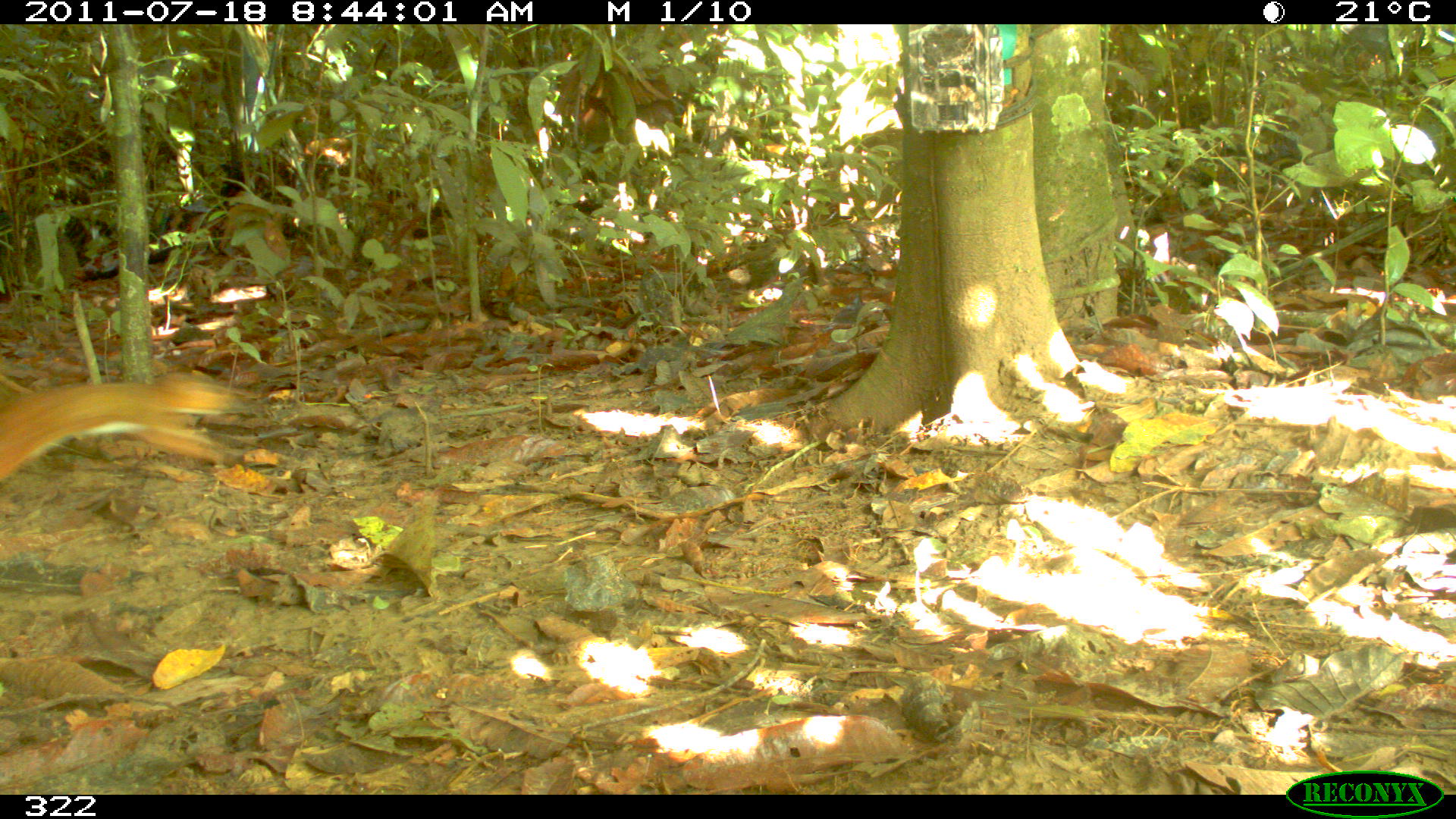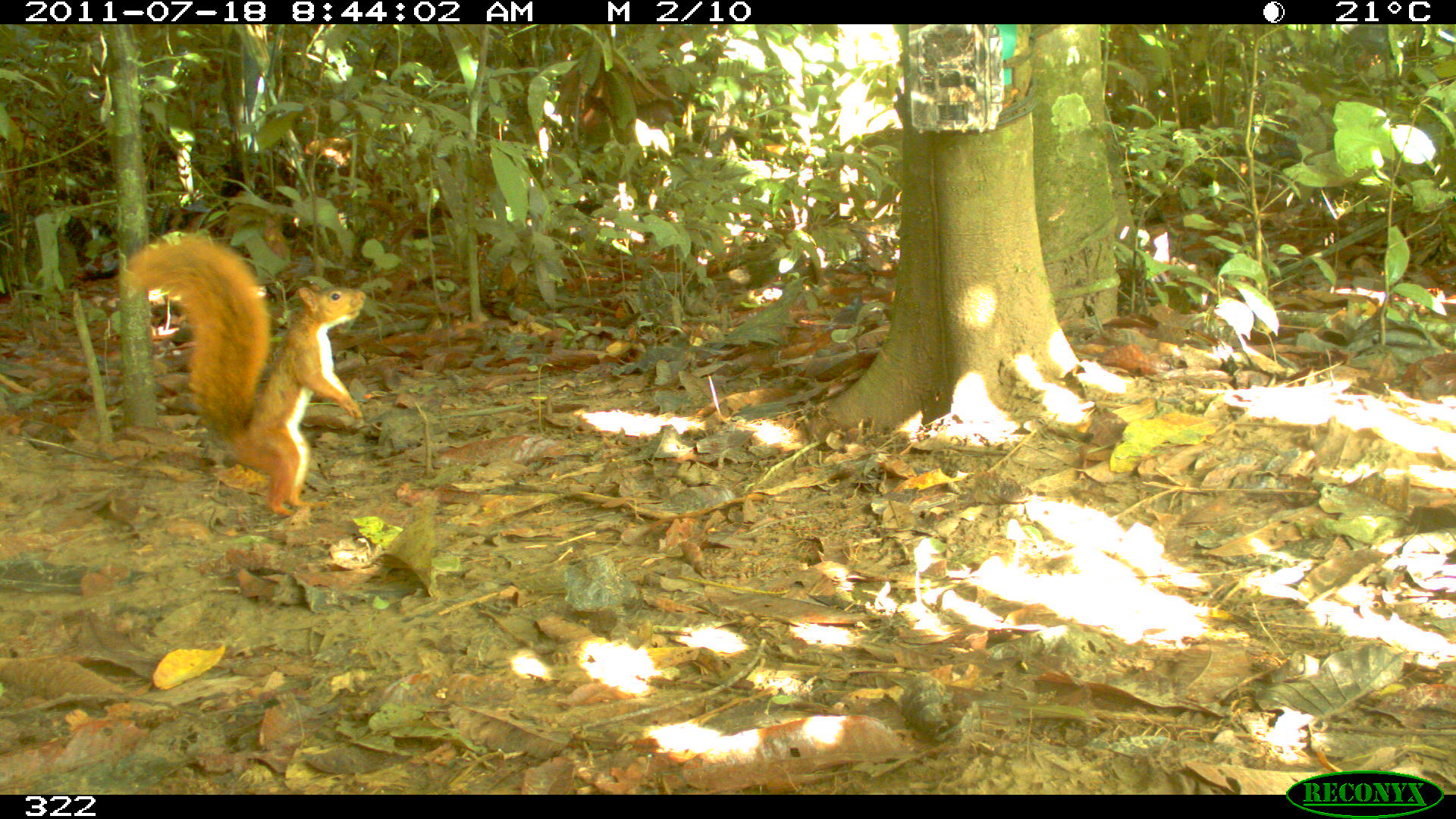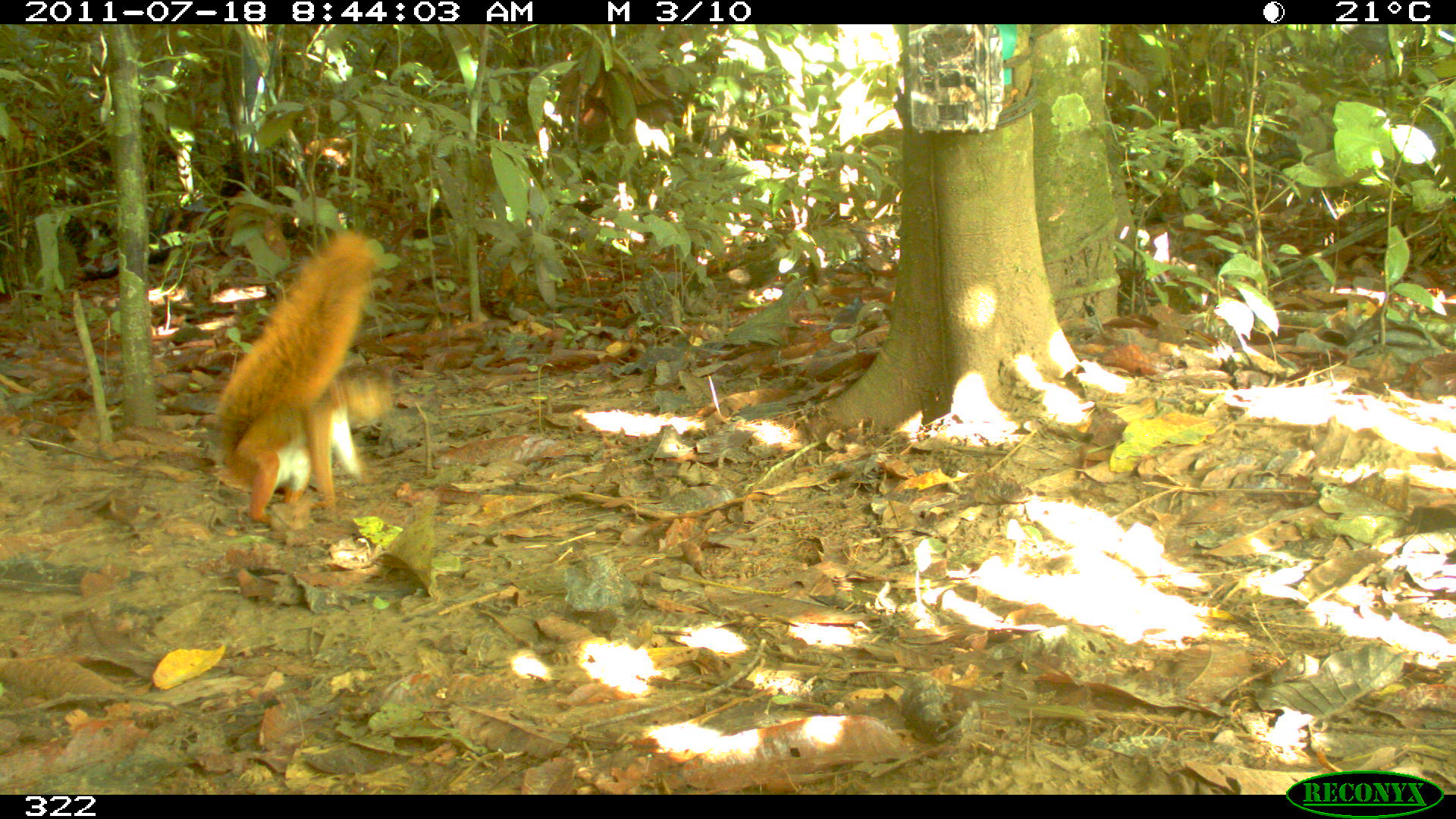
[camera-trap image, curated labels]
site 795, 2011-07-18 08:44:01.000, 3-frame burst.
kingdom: Animalia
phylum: Chordata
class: Mammalia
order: Rodentia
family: Sciuridae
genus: Sciurus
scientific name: Sciurus spadiceus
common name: southern amazon red squirrel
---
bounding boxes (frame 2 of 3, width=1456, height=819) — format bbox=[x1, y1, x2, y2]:
sciurus spadiceus: bbox=[117, 232, 364, 515]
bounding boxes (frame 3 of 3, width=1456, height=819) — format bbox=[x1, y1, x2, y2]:
sciurus spadiceus: bbox=[217, 228, 391, 522]